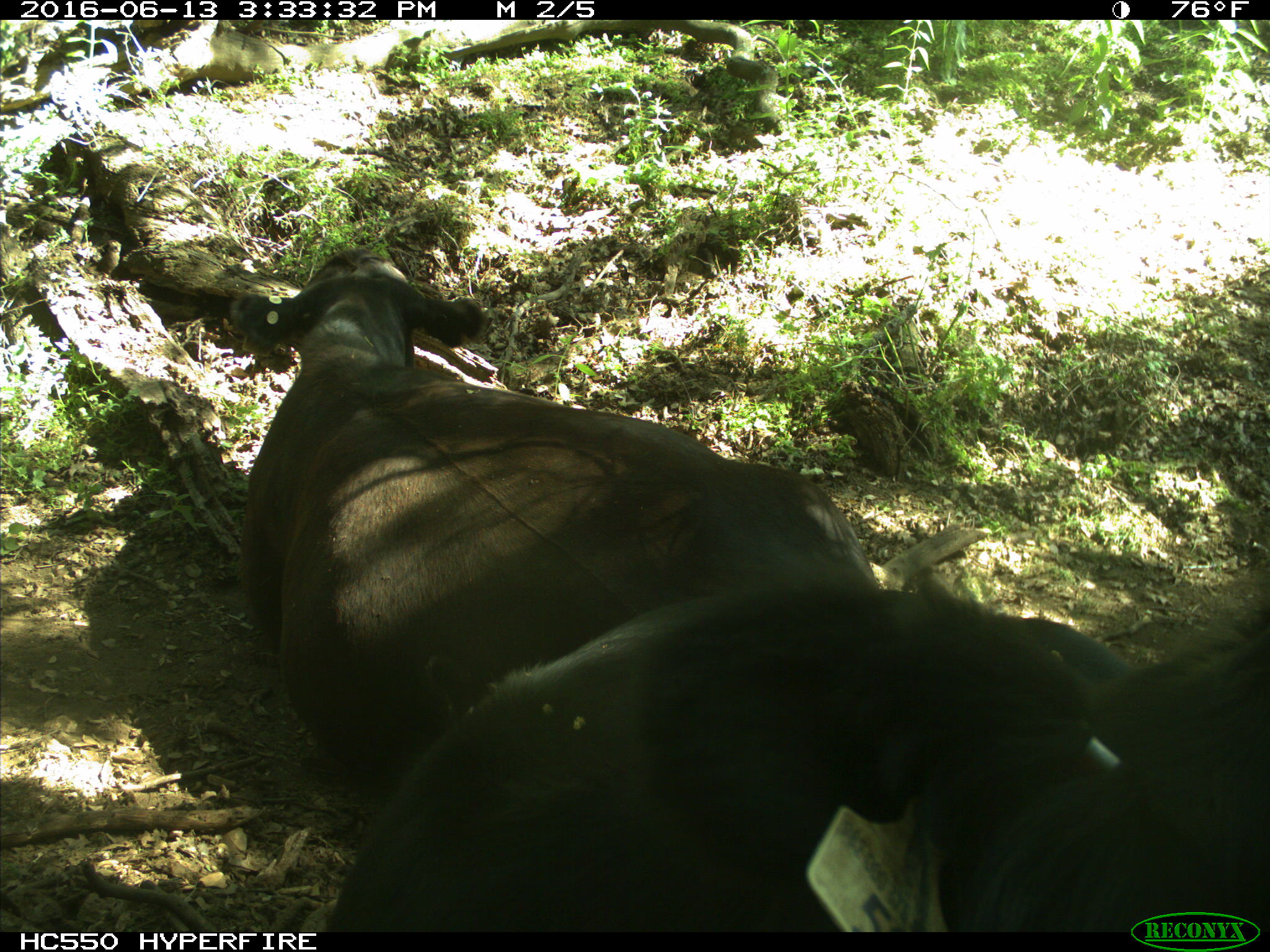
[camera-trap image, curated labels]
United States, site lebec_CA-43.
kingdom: Animalia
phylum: Chordata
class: Mammalia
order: Artiodactyla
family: Bovidae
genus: Bos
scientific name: Bos taurus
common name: domestic cow